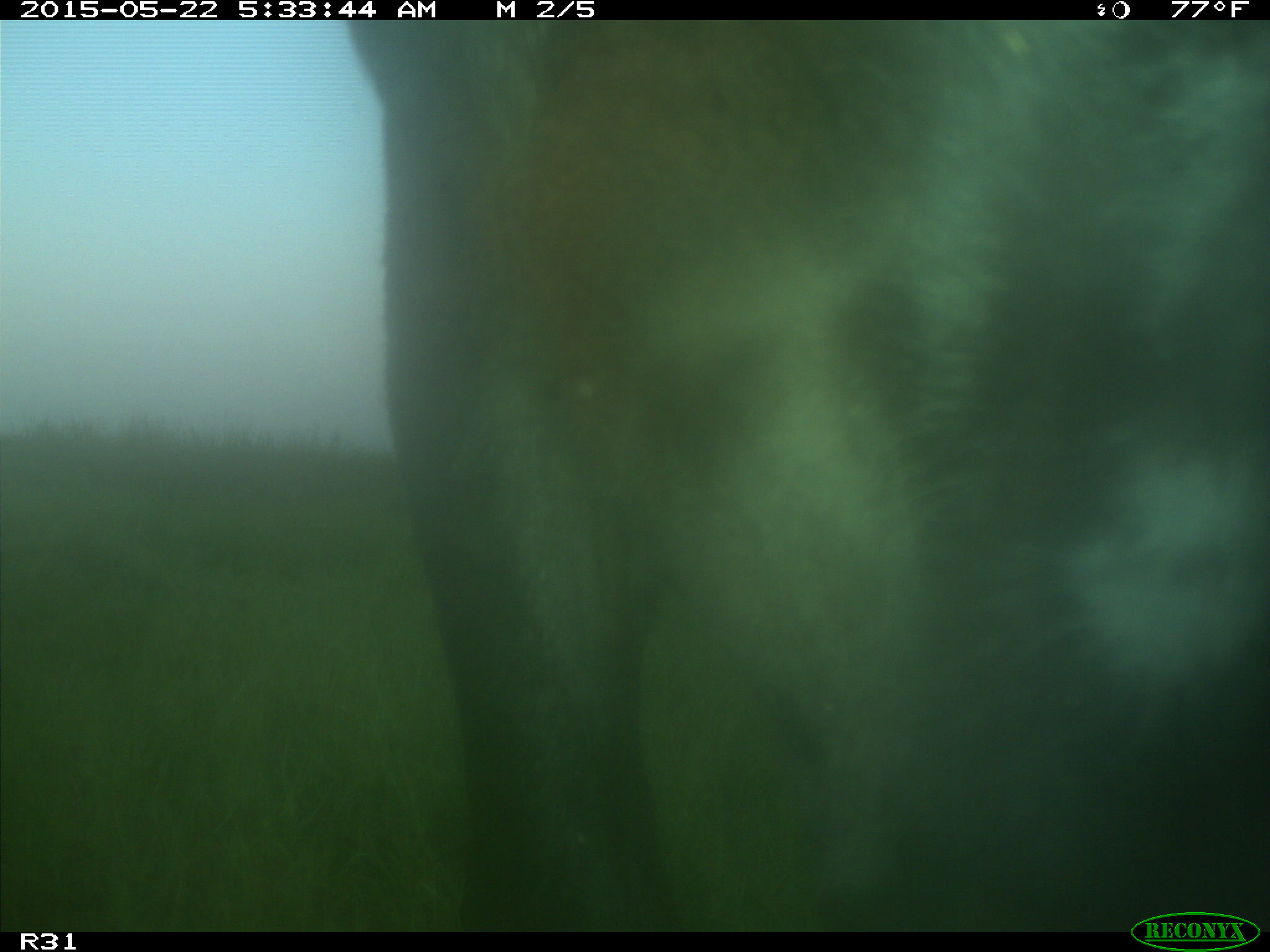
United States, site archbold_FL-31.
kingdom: Animalia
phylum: Chordata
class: Mammalia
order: Artiodactyla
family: Bovidae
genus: Bos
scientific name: Bos taurus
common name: domestic cow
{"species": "Bos taurus (domestic cow)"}